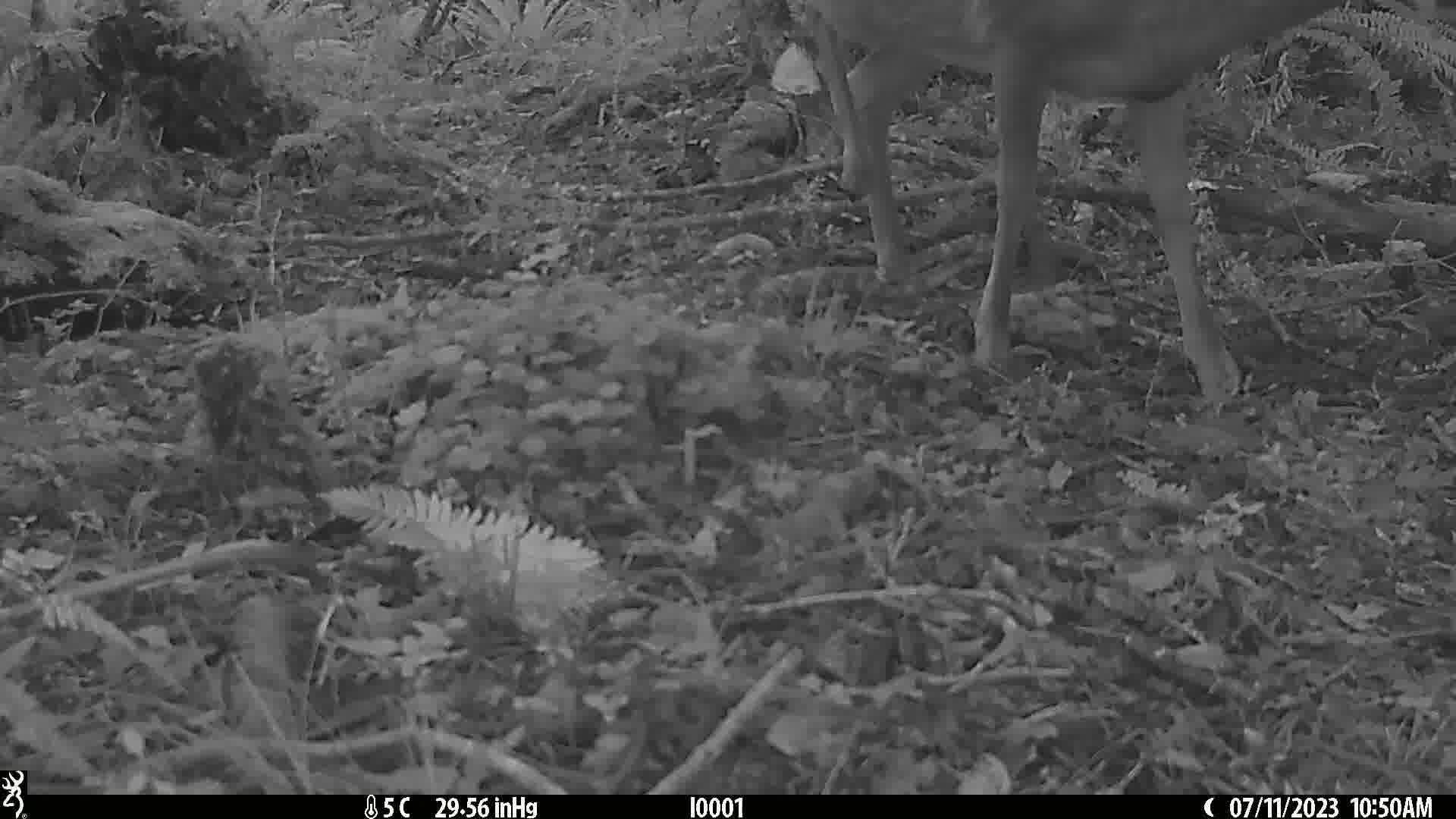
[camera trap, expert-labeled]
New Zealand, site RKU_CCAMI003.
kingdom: Animalia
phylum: Chordata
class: Mammalia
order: Artiodactyla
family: Cervidae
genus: Odocoileus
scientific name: Odocoileus virginianus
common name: white-tailed deer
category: white tailed deer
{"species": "white tailed deer (white-tailed deer) (Odocoileus virginianus)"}